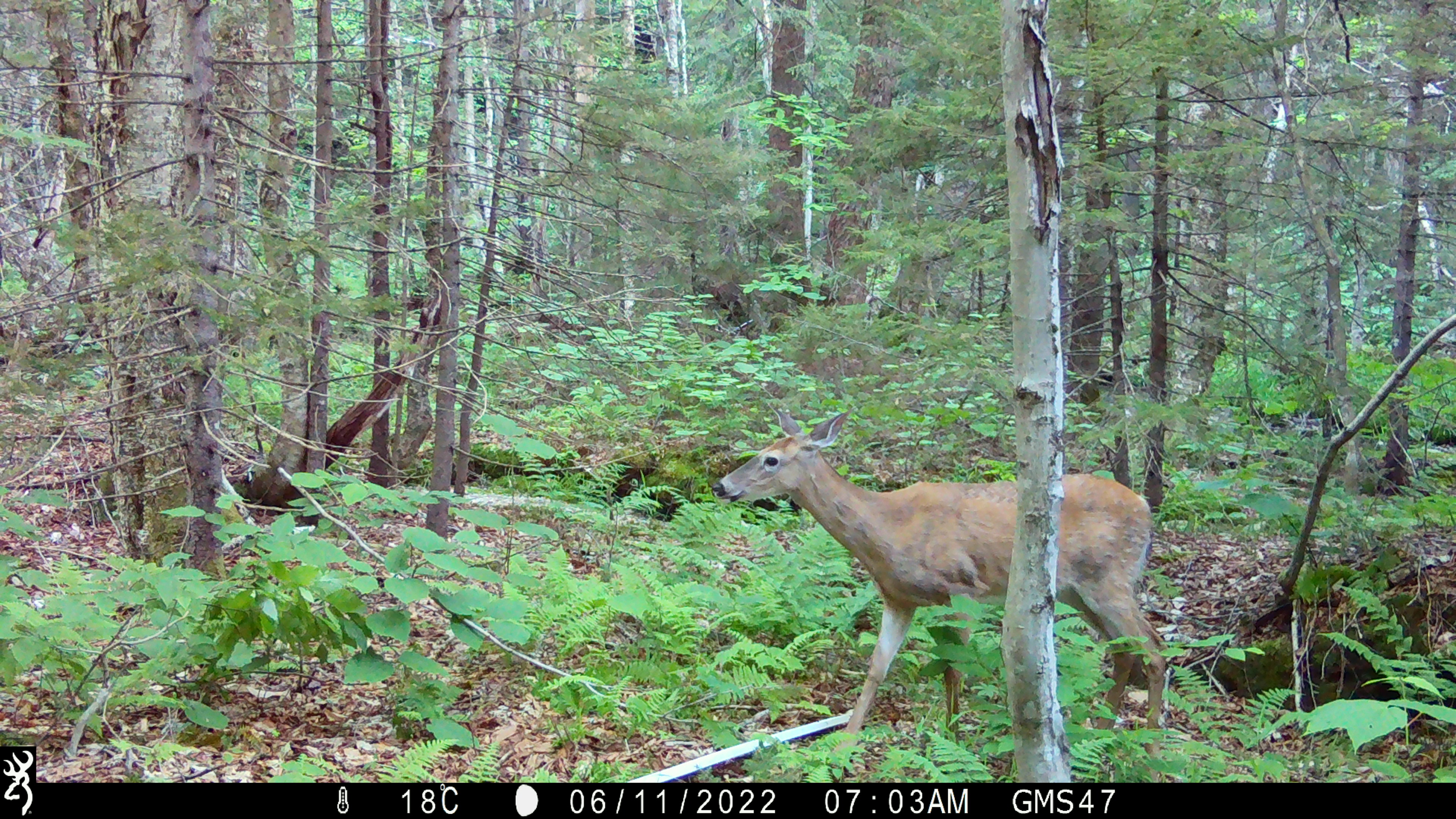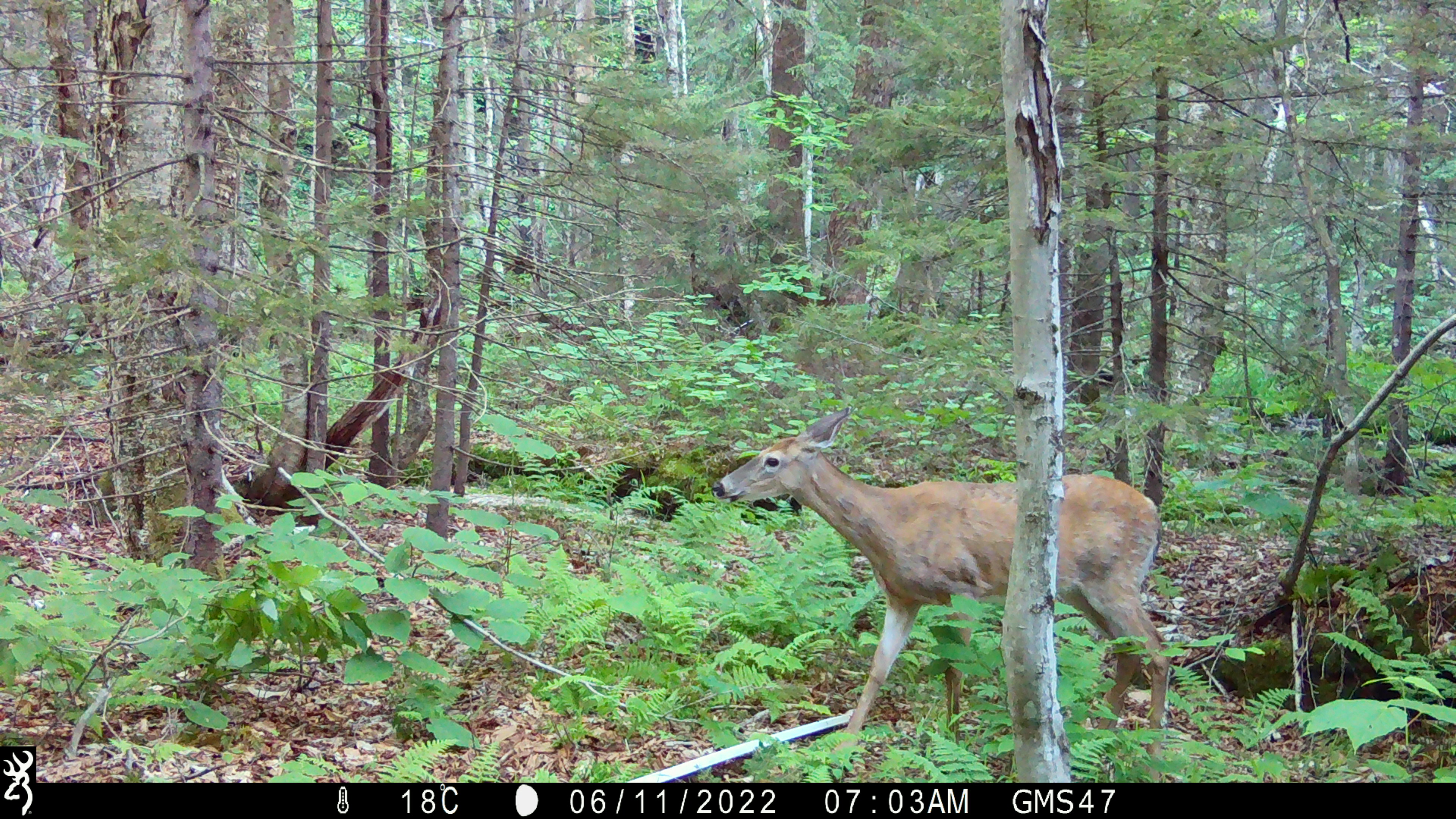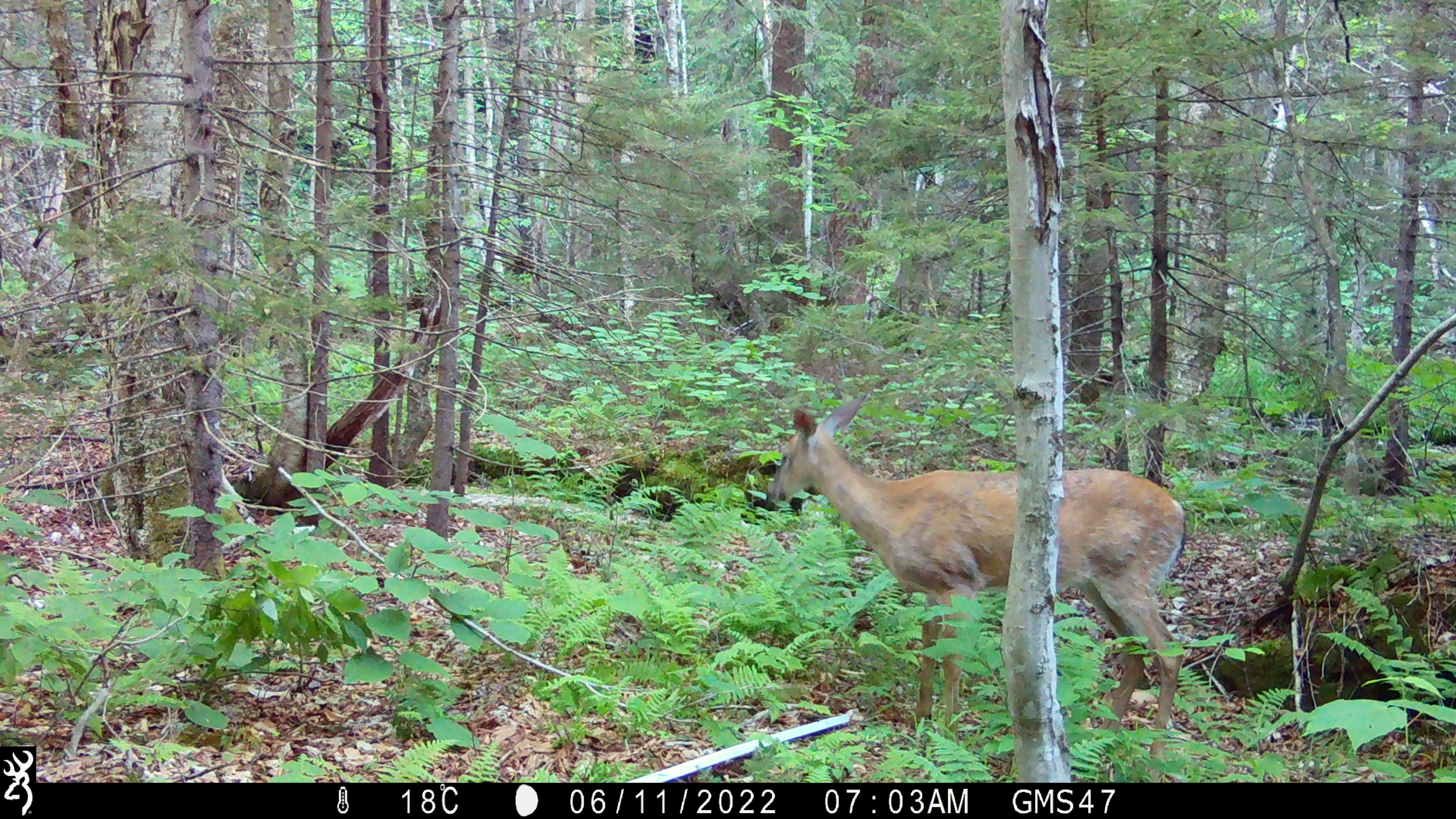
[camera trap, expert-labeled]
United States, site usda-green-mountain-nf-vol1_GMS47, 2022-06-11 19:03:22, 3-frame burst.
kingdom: Animalia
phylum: Chordata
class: Mammalia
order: Artiodactyla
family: Cervidae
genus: Odocoileus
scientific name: Odocoileus virginianus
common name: white-tailed deer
White-tailed deer (Odocoileus virginianus).